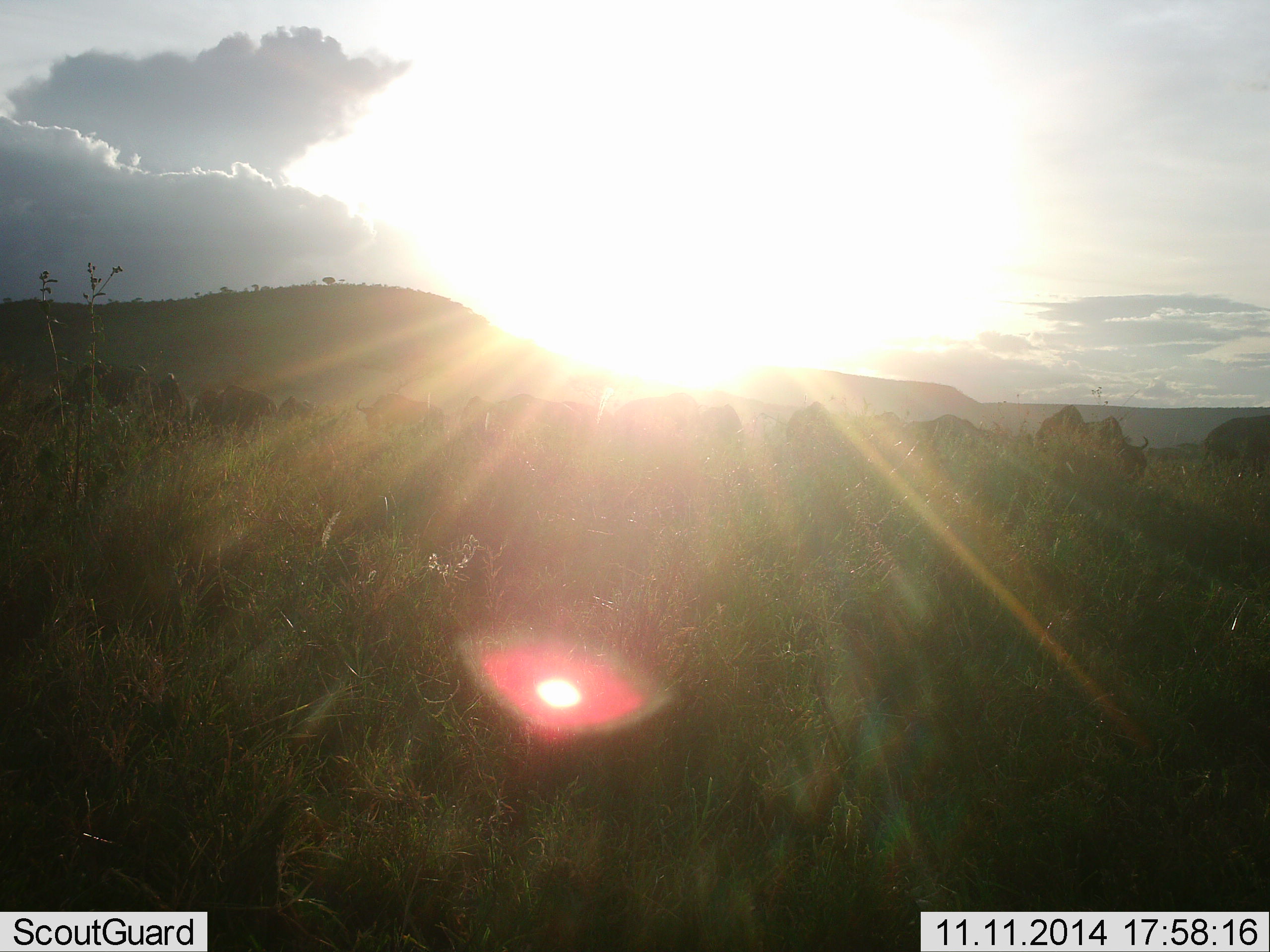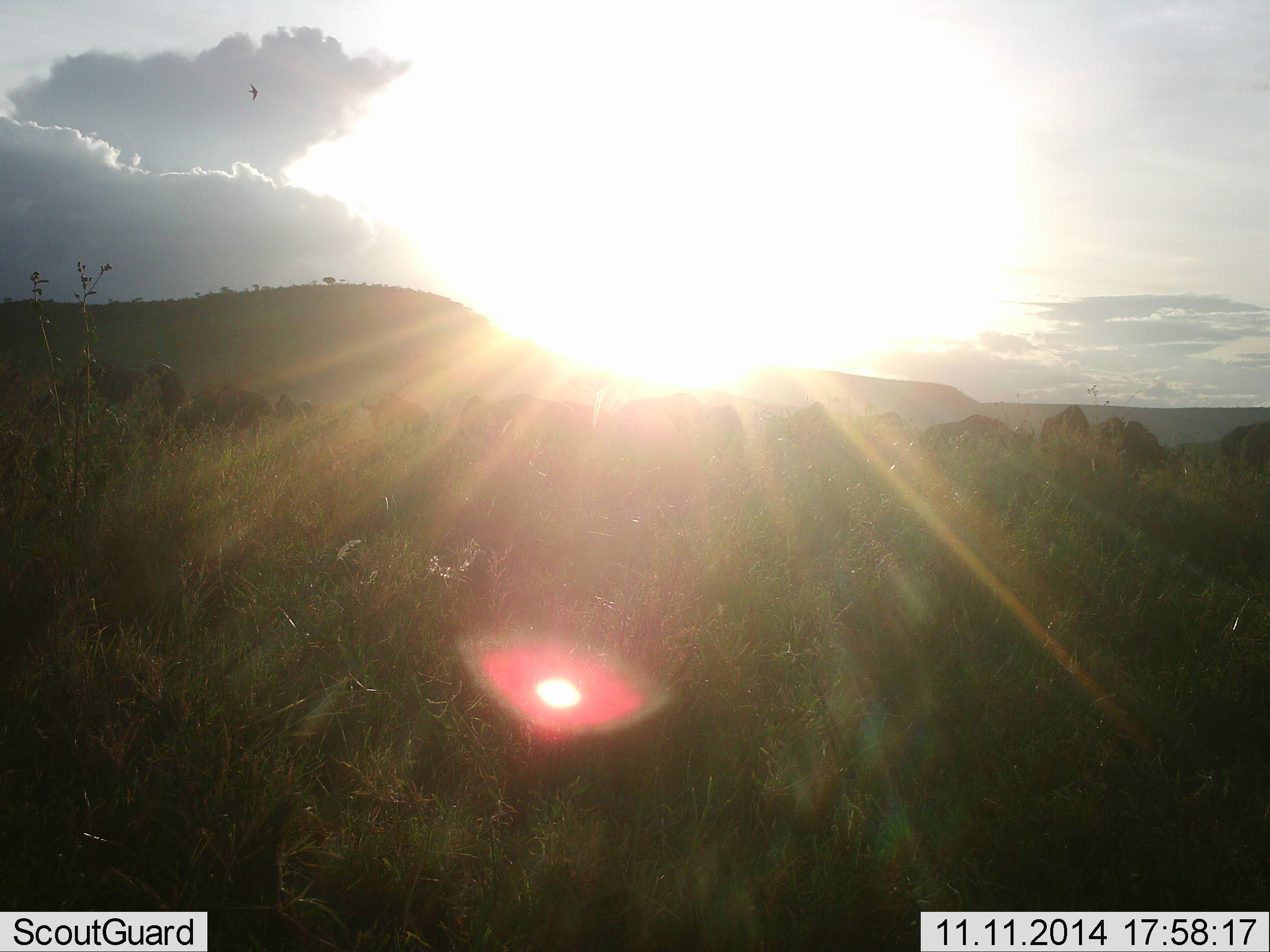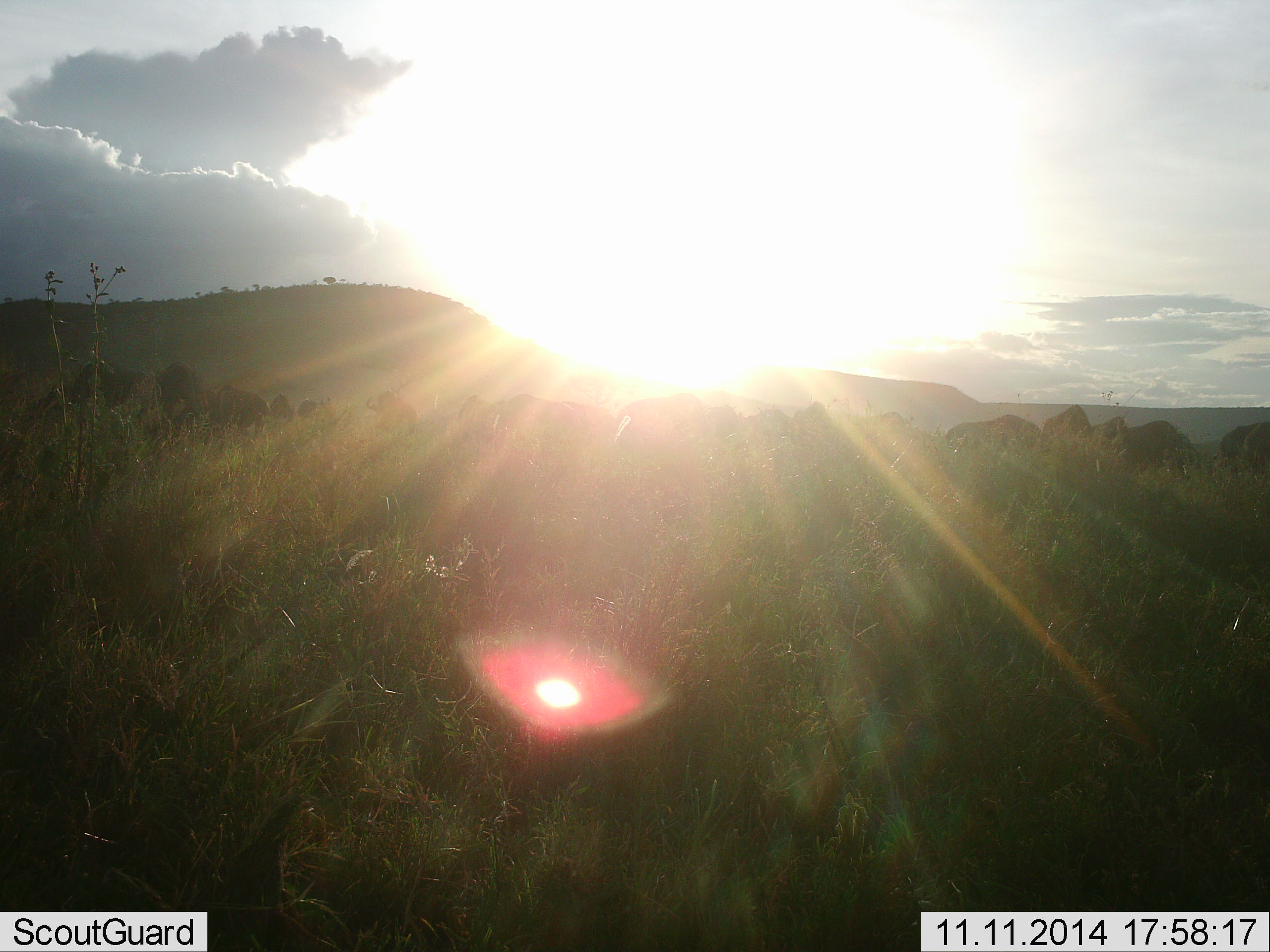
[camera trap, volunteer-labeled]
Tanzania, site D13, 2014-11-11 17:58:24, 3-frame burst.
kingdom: Animalia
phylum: Chordata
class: Mammalia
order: Artiodactyla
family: Bovidae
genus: Connochaetes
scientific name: Connochaetes taurinus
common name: blue wildebeest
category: wildebeest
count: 11-50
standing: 22%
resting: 0%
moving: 78%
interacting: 0%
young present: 0%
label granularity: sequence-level